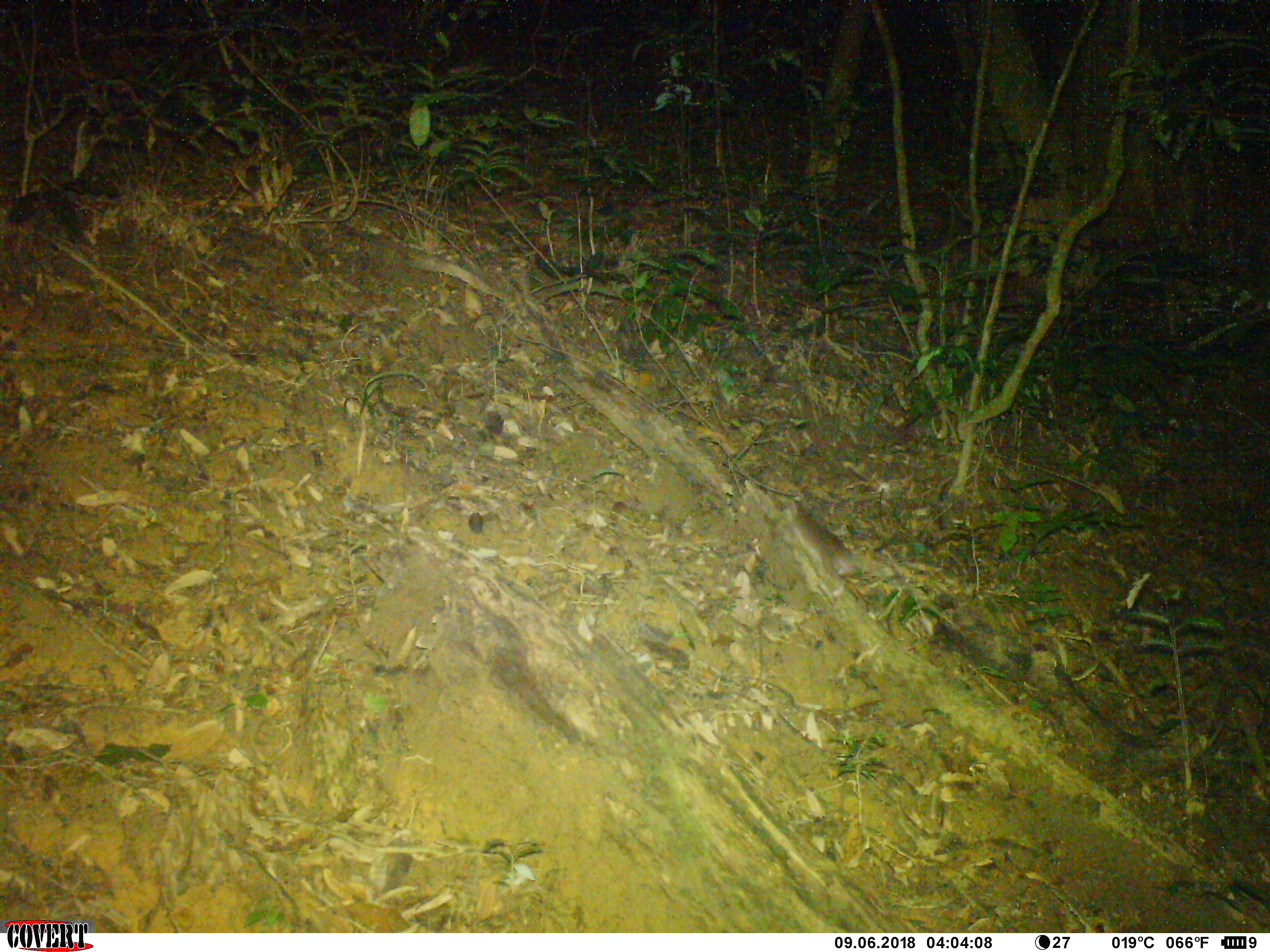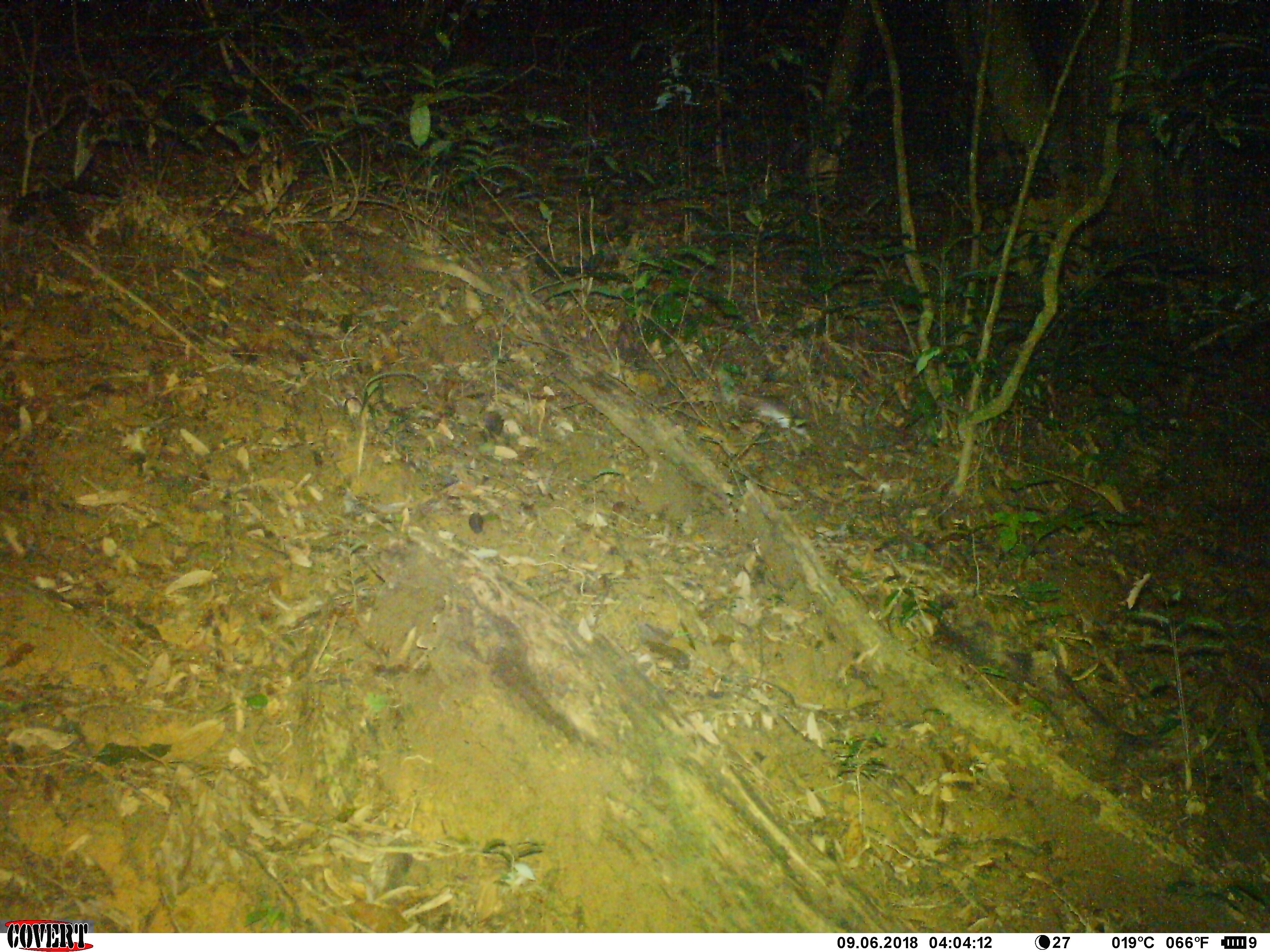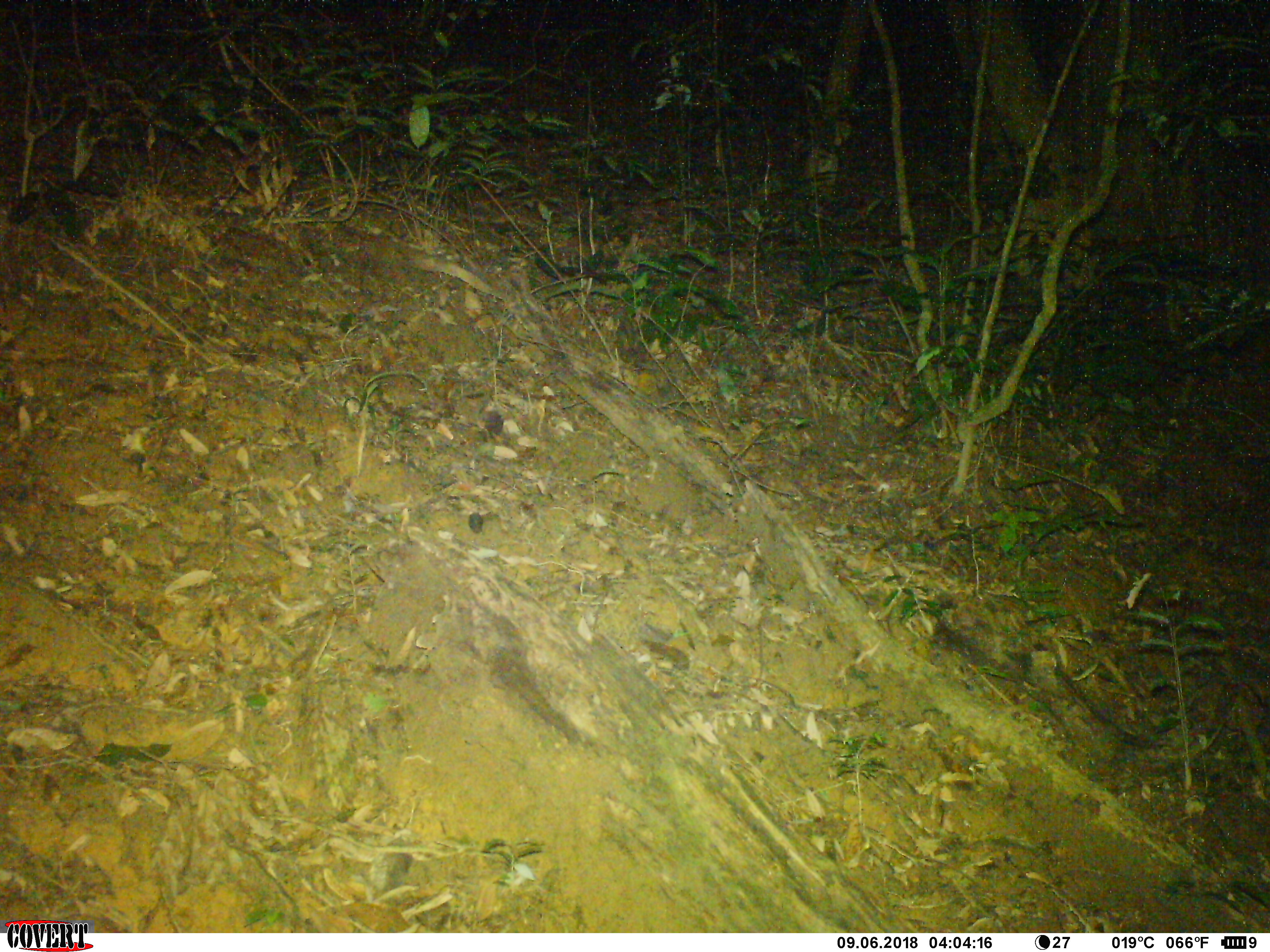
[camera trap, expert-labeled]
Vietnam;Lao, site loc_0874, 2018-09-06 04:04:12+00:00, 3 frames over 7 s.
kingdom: Animalia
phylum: Chordata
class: Mammalia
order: Rodentia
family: Muridae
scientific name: Muridae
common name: old-world mice and rats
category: unidentified murid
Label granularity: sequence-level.